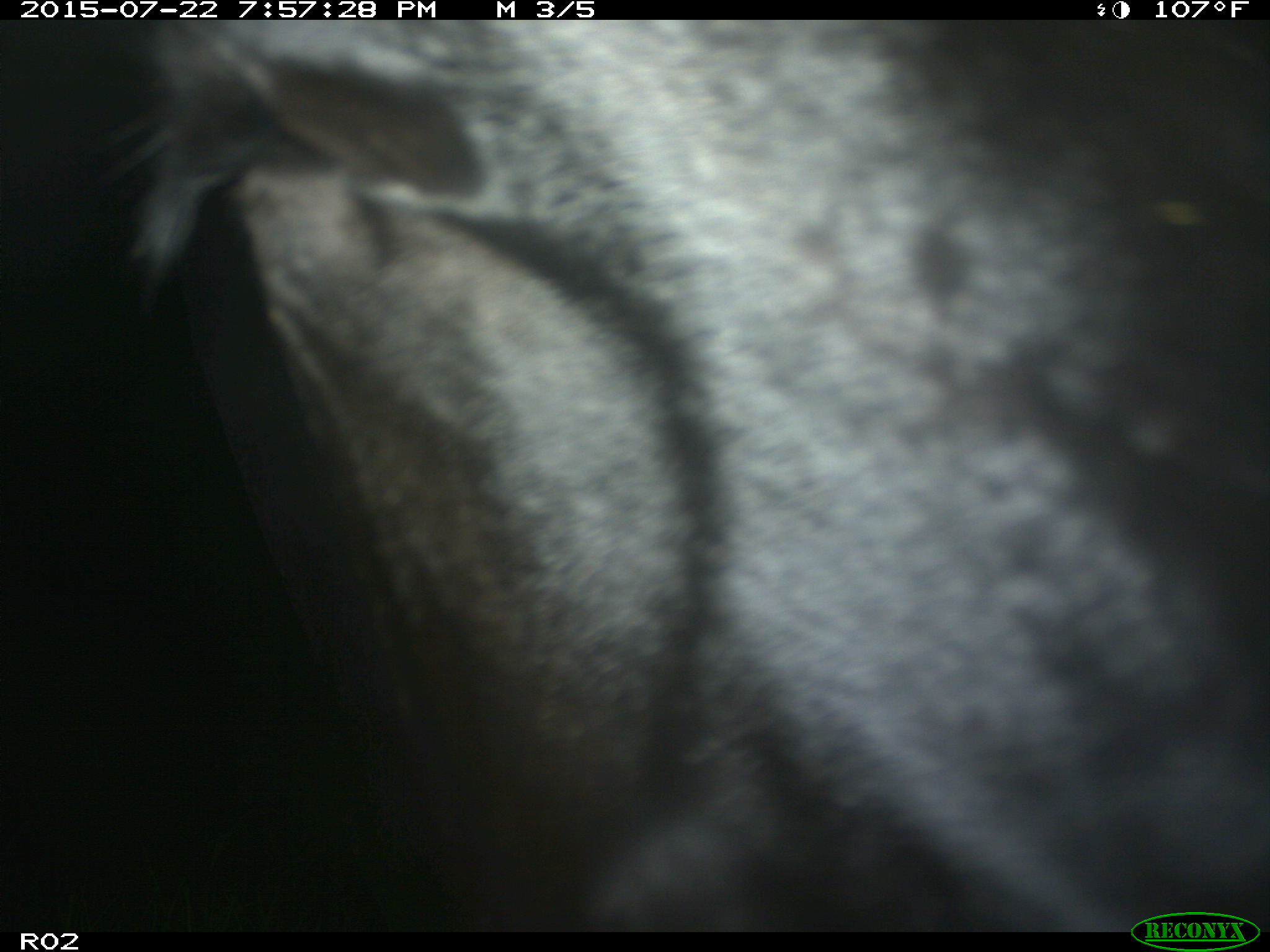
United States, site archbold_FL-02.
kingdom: Animalia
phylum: Chordata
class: Mammalia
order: Artiodactyla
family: Bovidae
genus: Bos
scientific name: Bos taurus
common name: domestic cow